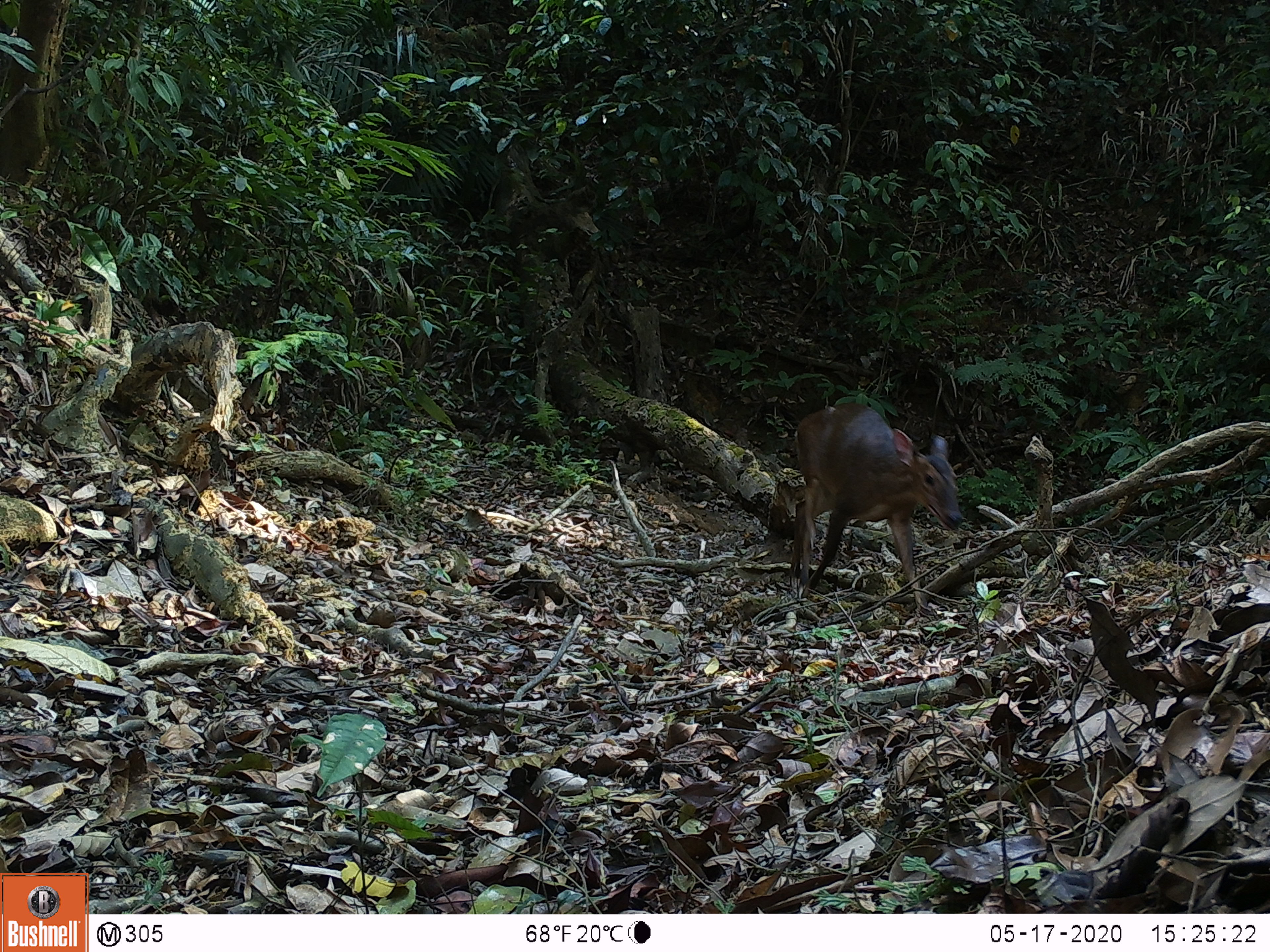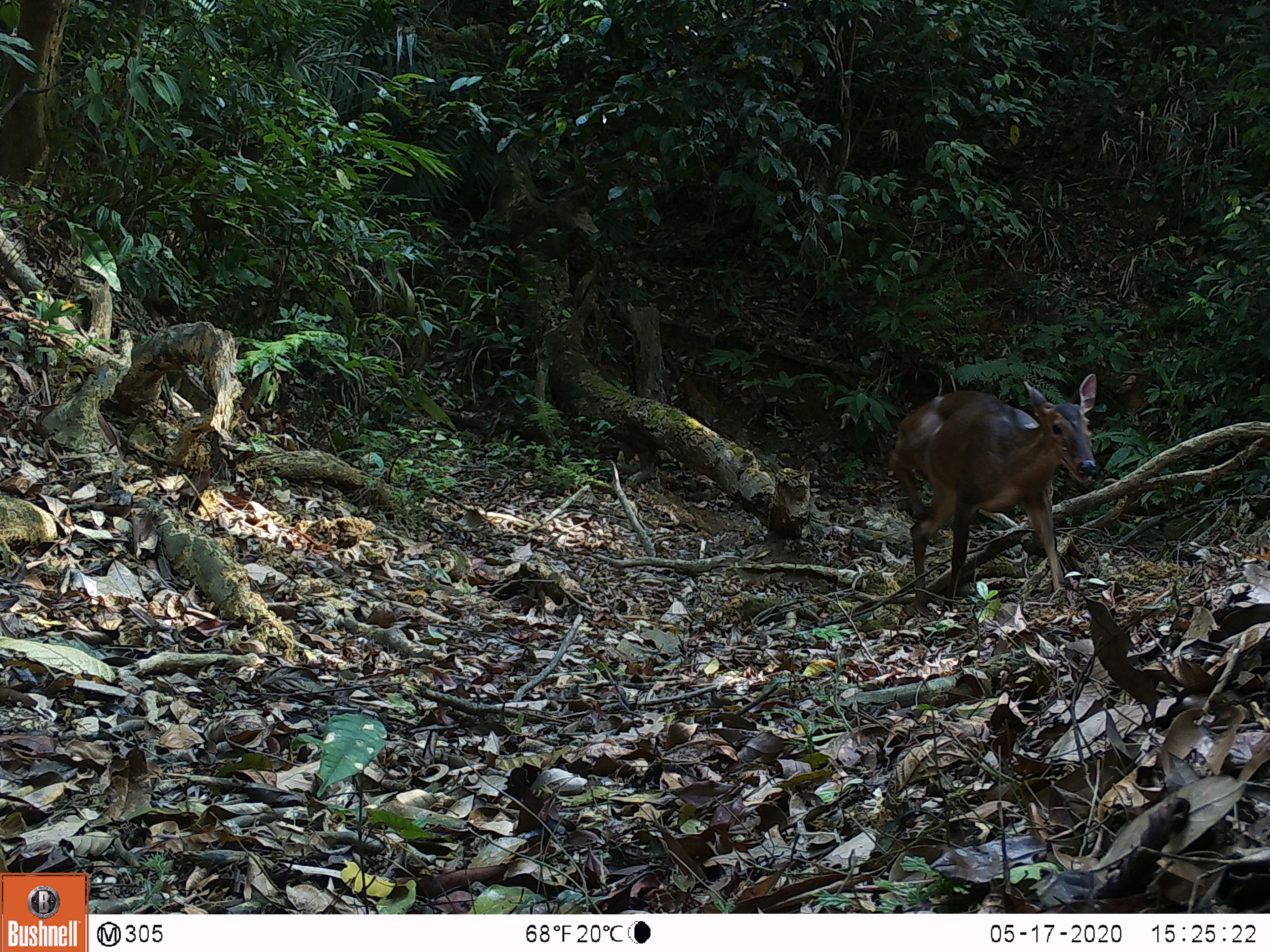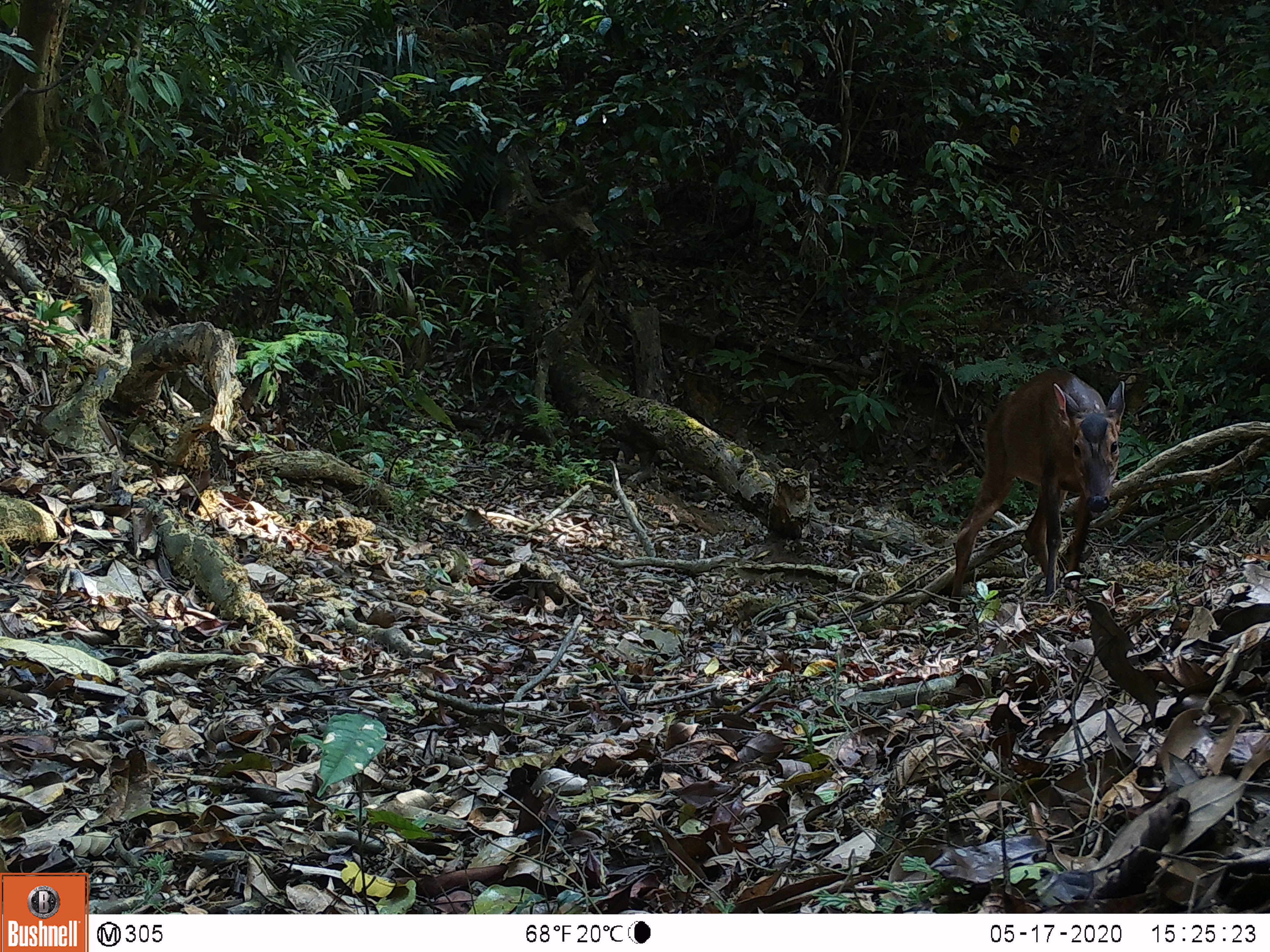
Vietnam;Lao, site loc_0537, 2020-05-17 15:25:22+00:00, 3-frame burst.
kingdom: Animalia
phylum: Chordata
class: Mammalia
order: Artiodactyla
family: Cervidae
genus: Muntiacus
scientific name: Muntiacus vuquangensis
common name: large-antlered muntjac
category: large antlered muntjac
Large antlered muntjac (large-antlered muntjac) (Muntiacus vuquangensis). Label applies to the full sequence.